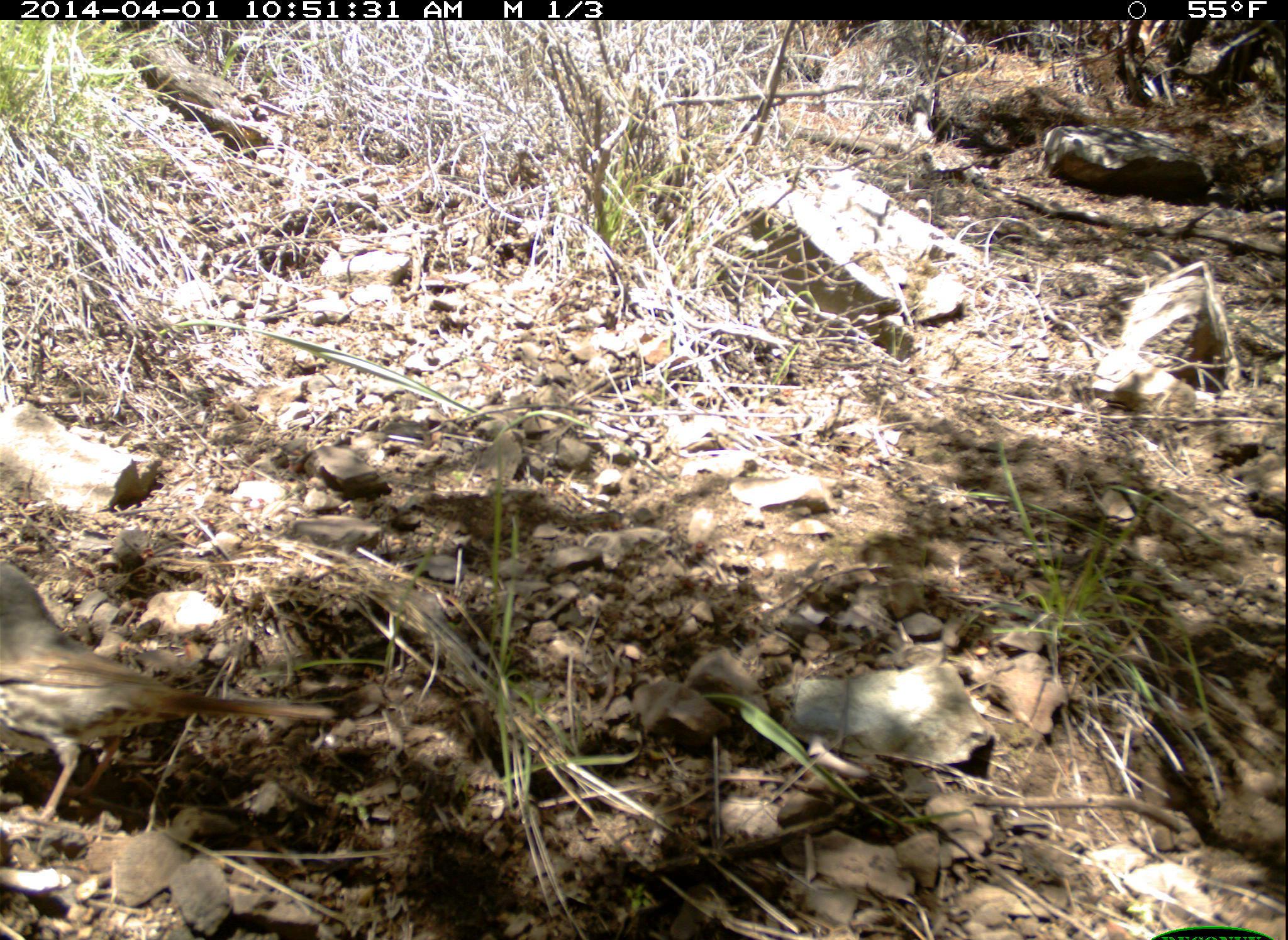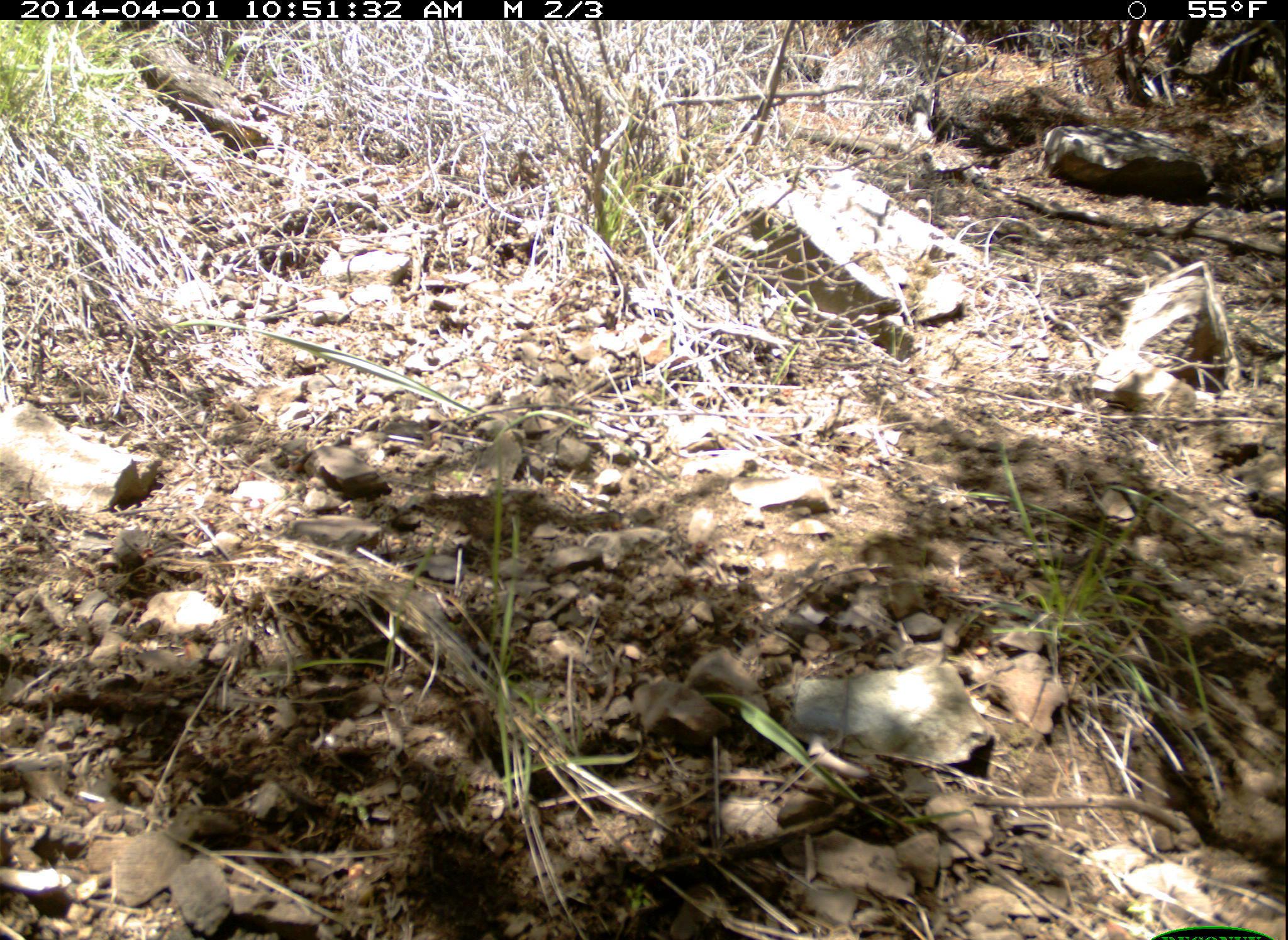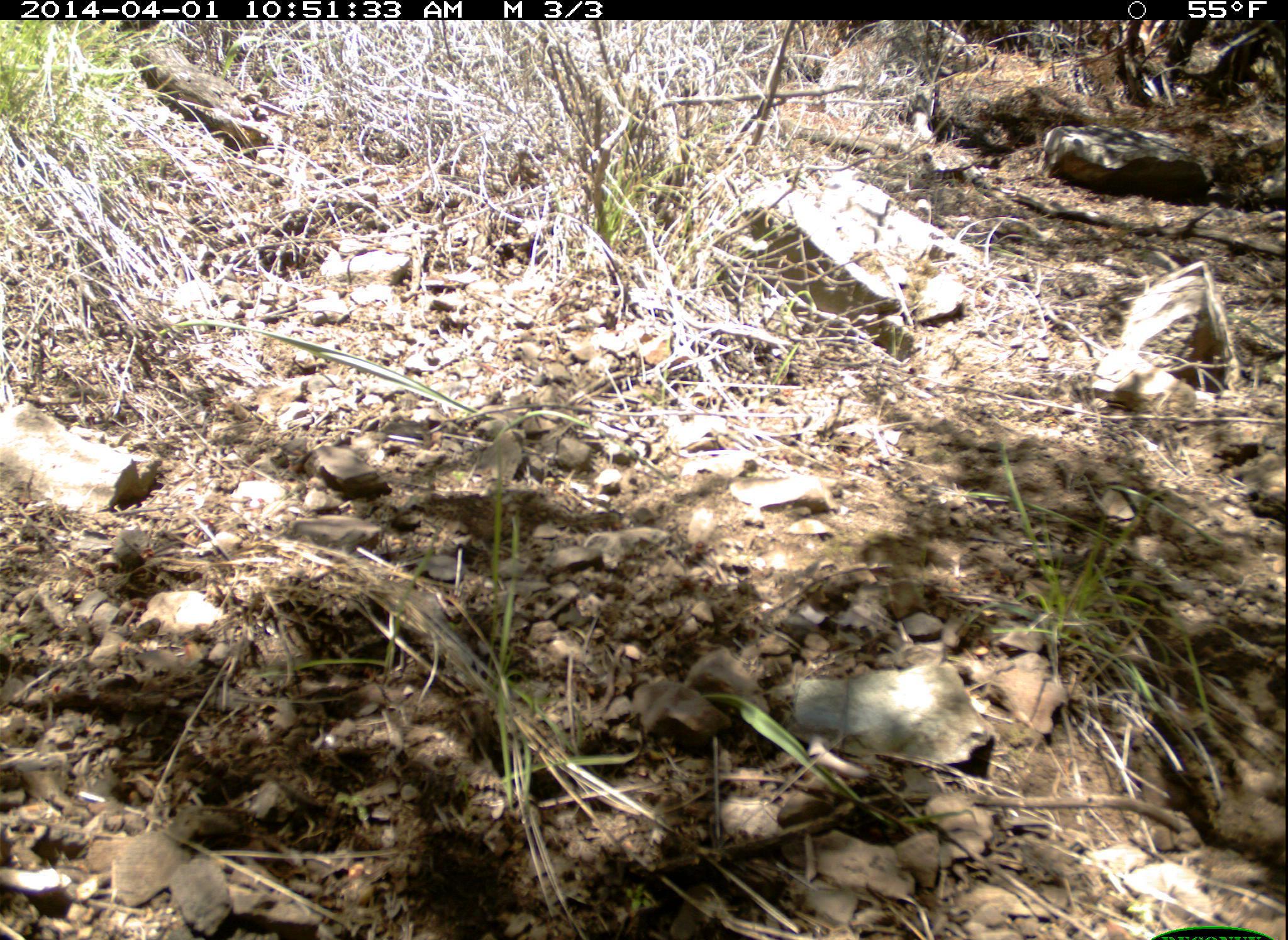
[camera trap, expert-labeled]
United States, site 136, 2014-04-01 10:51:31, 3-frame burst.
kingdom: Animalia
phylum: Chordata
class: Aves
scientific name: Aves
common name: bird